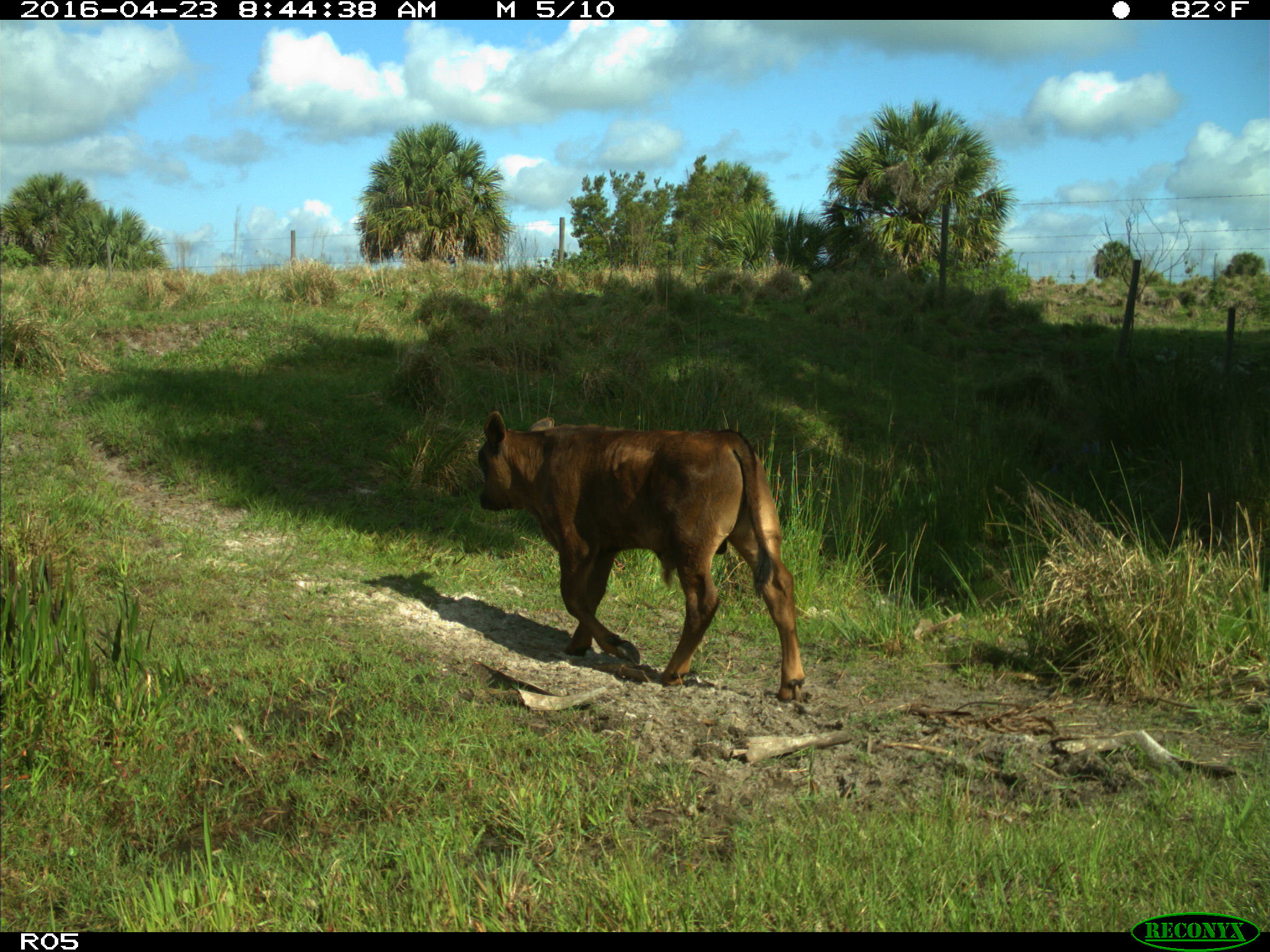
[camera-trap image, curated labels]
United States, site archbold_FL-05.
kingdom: Animalia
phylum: Chordata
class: Mammalia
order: Artiodactyla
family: Bovidae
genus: Bos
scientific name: Bos taurus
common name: domestic cow